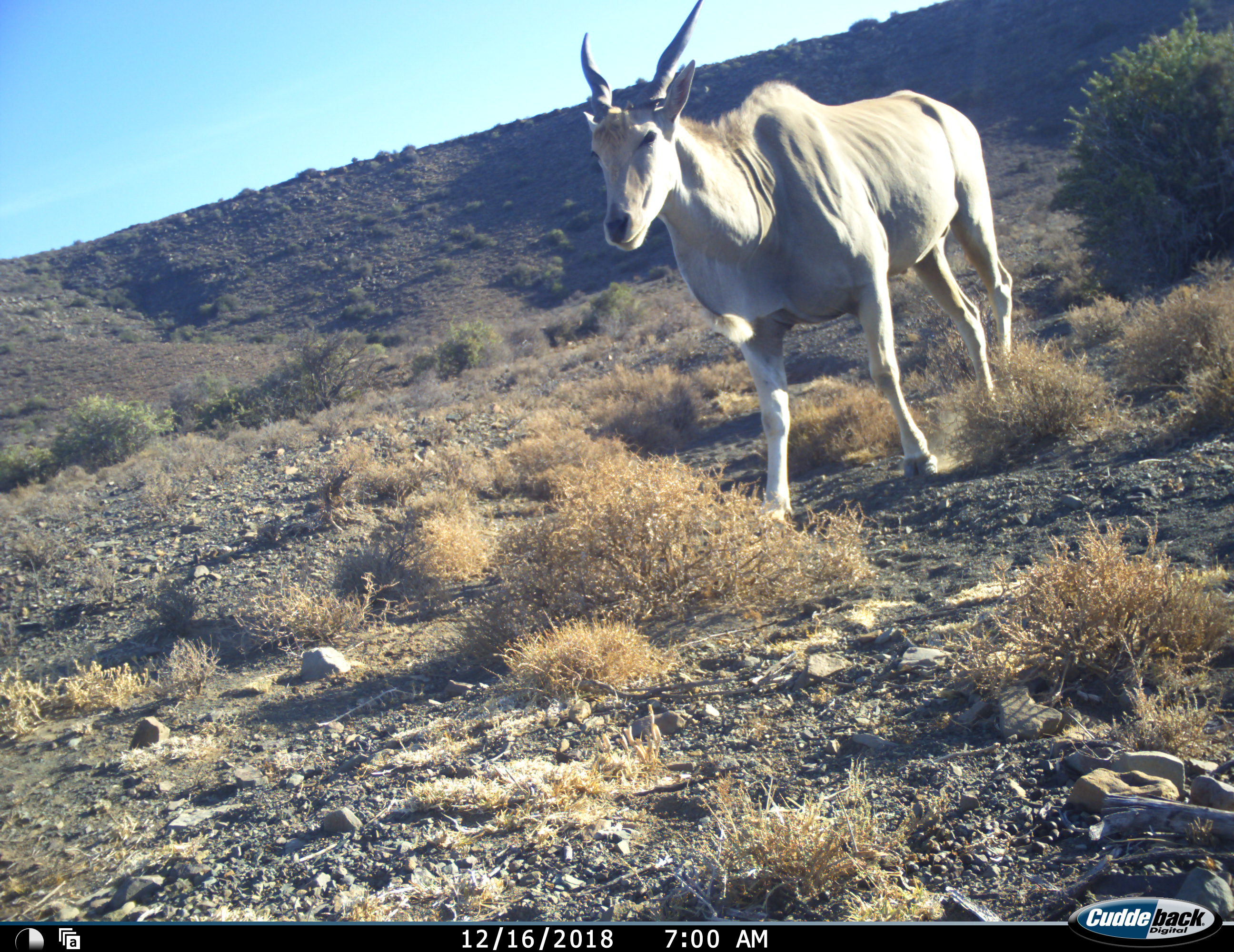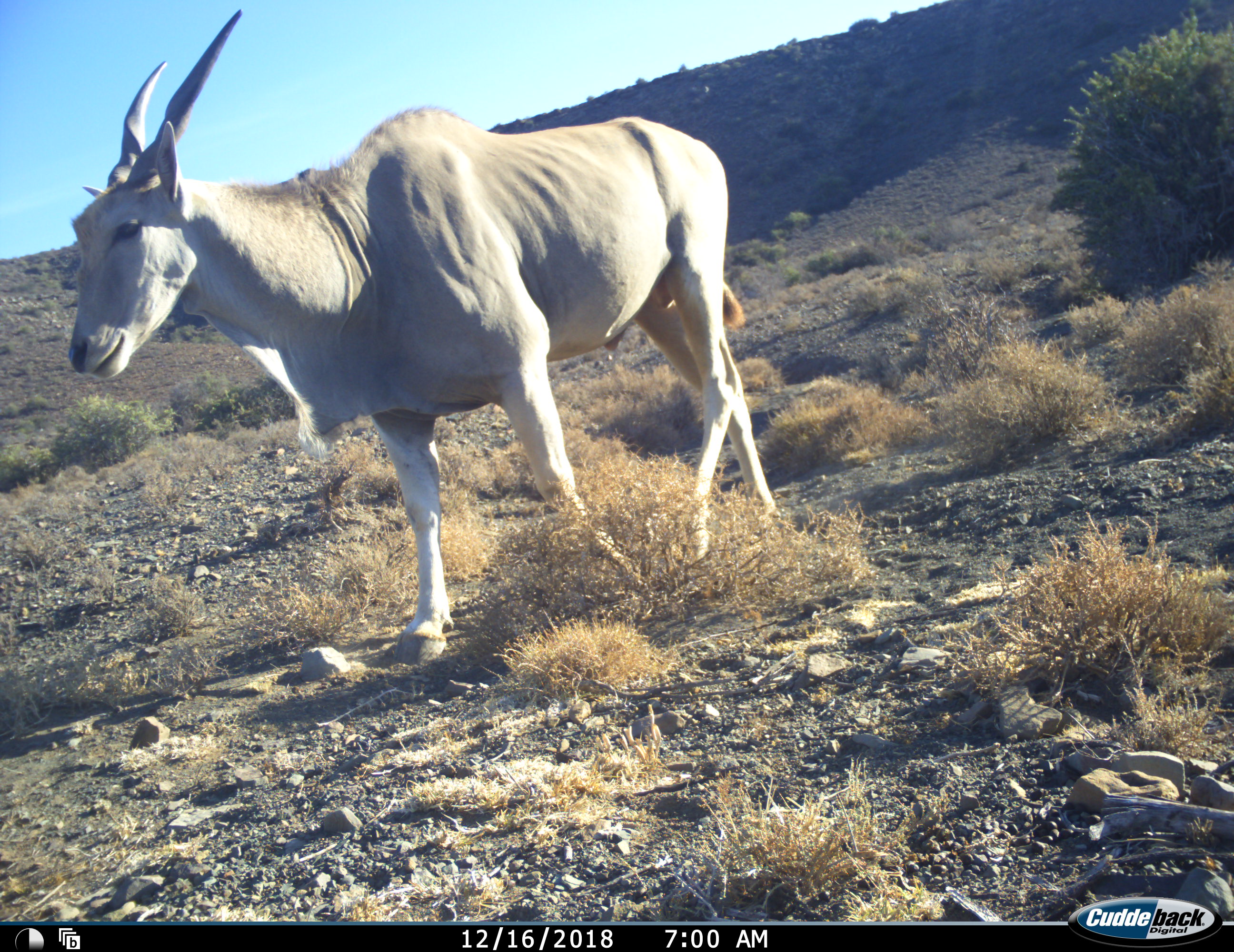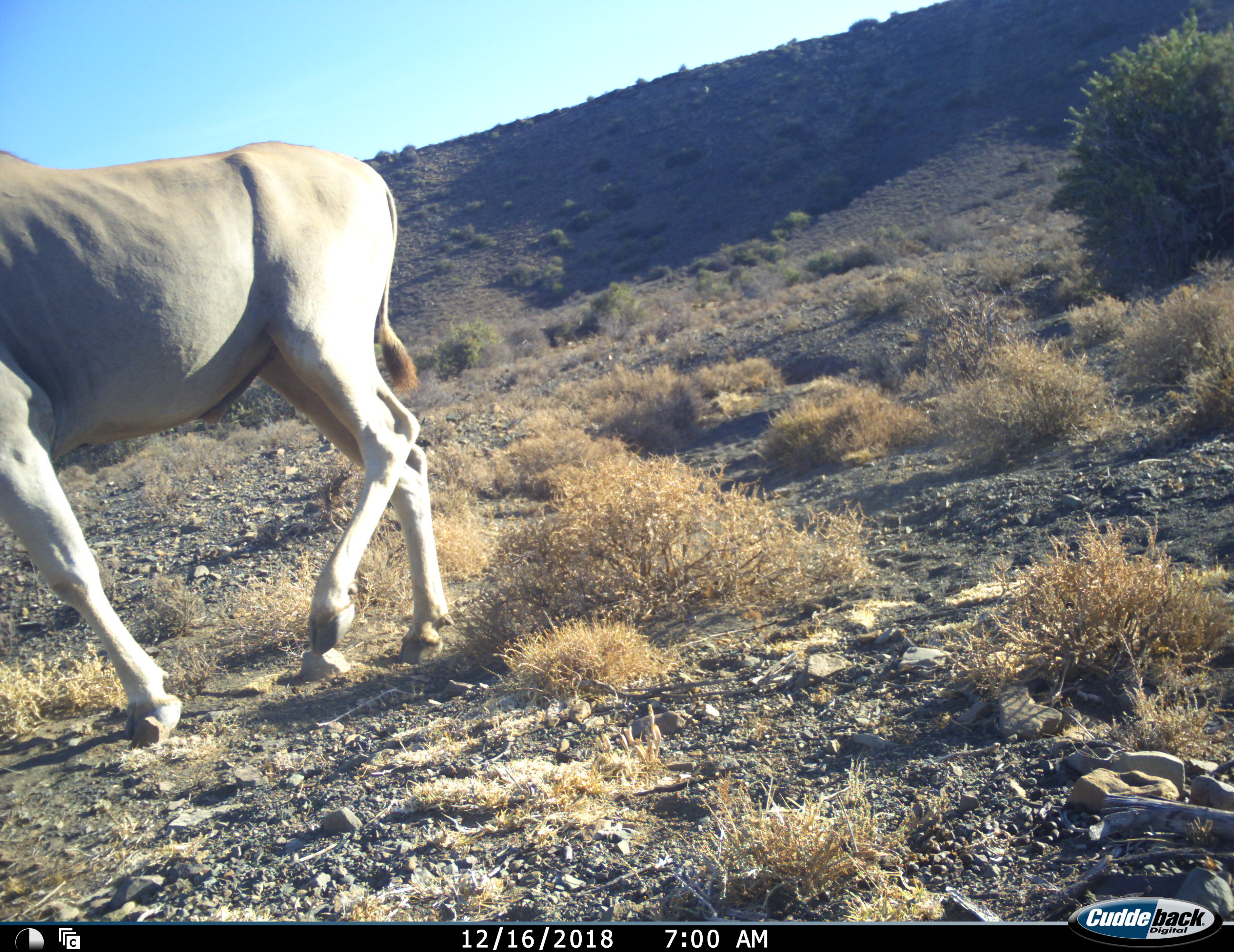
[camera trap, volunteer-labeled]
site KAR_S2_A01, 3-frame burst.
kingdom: Animalia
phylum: Chordata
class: Mammalia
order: Artiodactyla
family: Bovidae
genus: Tragelaphus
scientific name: Tragelaphus oryx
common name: eland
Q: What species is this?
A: Eland (Tragelaphus oryx).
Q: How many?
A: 1.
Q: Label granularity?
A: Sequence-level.